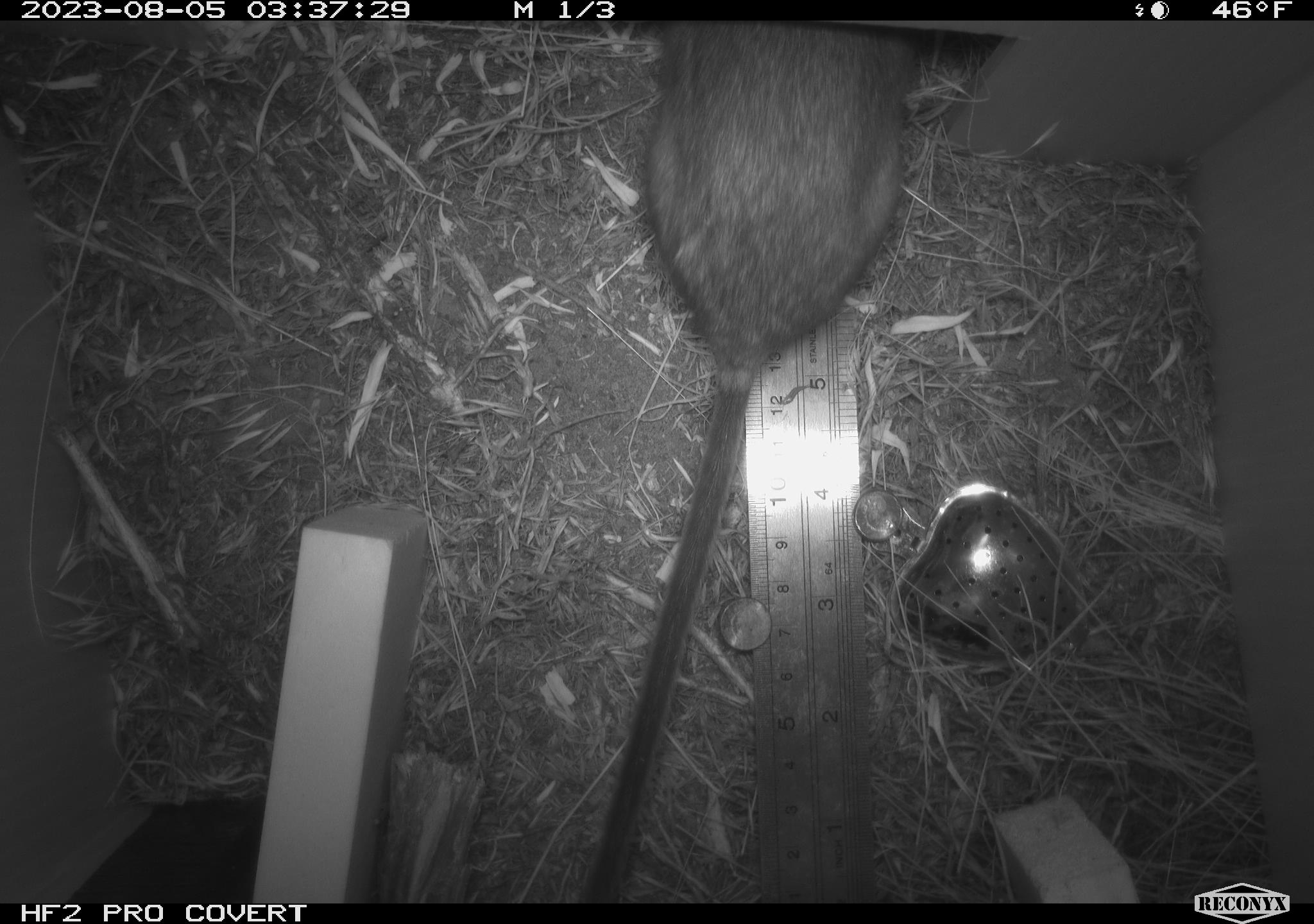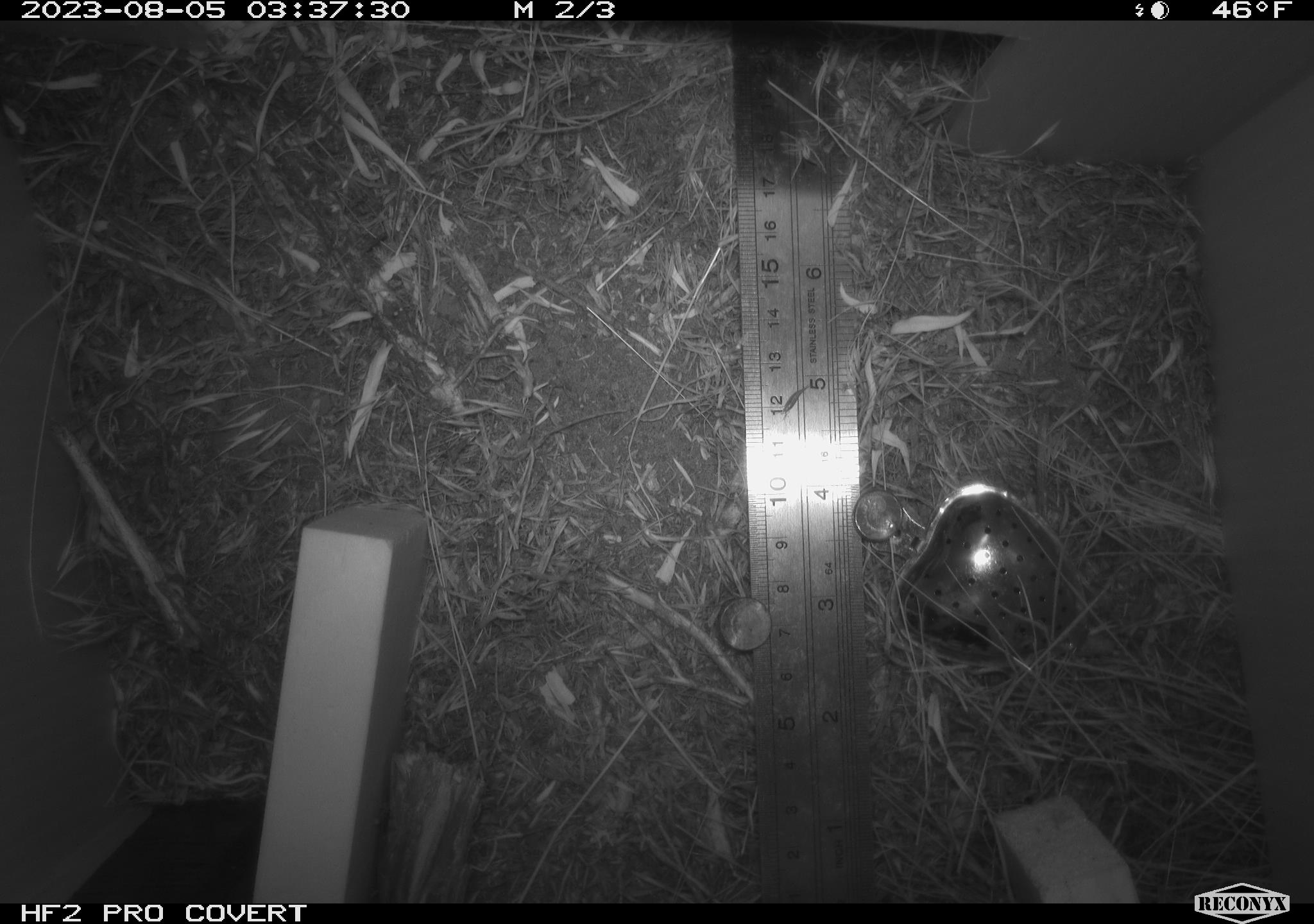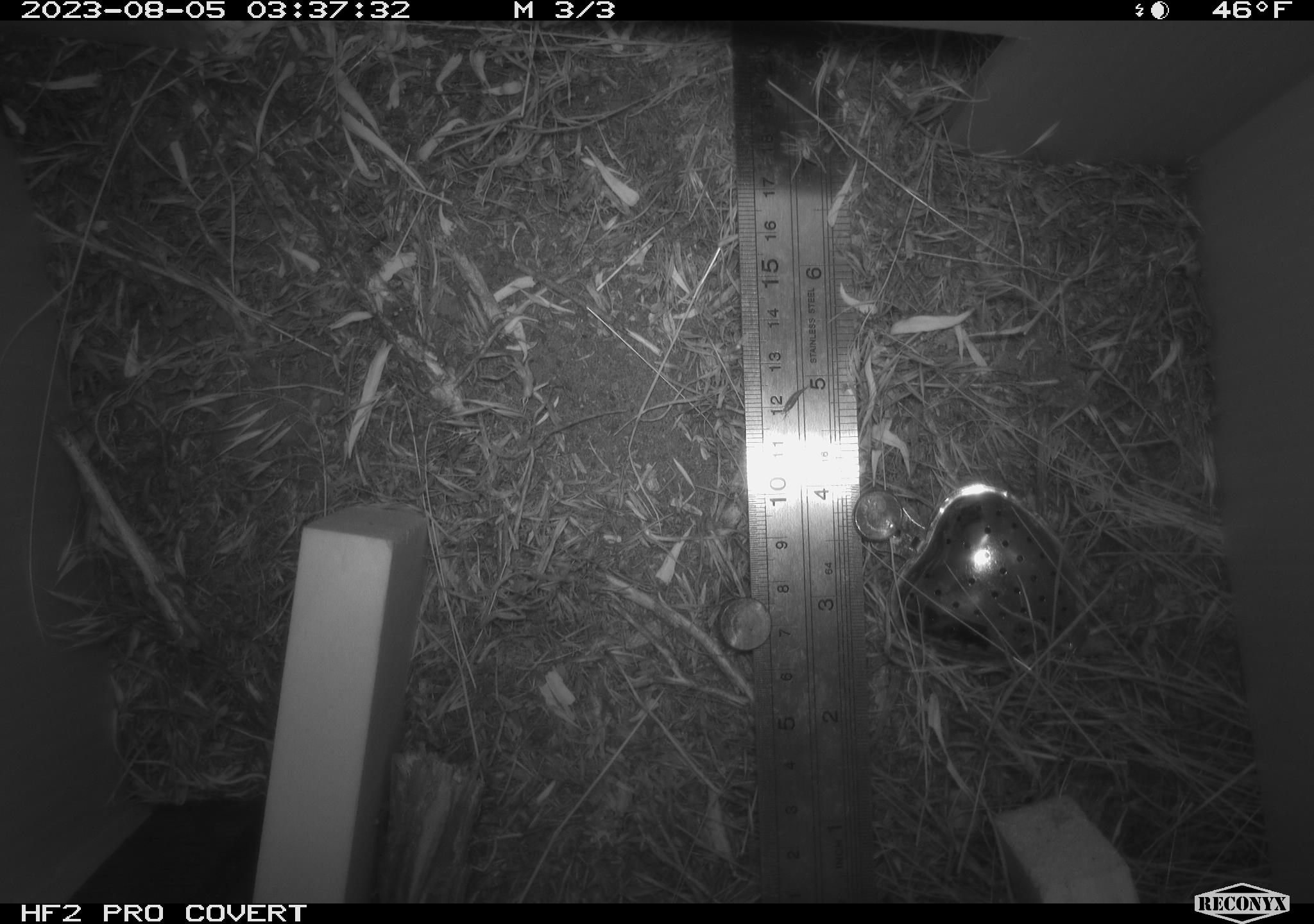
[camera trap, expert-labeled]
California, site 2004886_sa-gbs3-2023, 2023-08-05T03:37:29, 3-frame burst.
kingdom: Animalia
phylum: Chordata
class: Mammalia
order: Rodentia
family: Cricetidae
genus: Neotoma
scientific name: Neotoma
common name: pack rat or woodrat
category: neotoma species